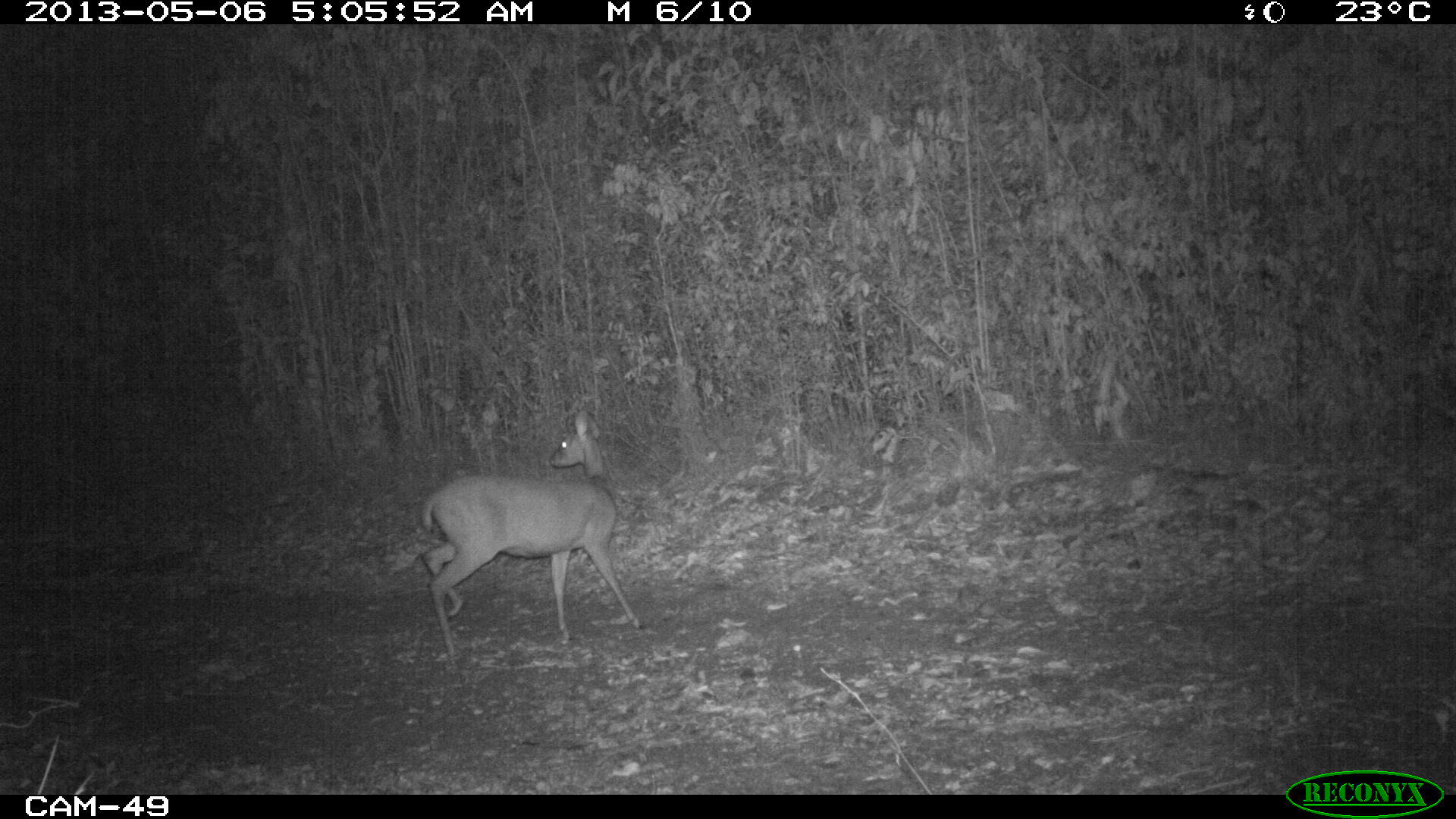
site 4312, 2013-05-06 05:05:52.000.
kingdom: Animalia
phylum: Chordata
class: Mammalia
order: Artiodactyla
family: Cervidae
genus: Odocoileus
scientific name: Odocoileus virginianus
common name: white-tailed deer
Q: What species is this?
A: Odocoileus virginianus (white-tailed deer).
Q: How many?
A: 1.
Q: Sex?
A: Female.